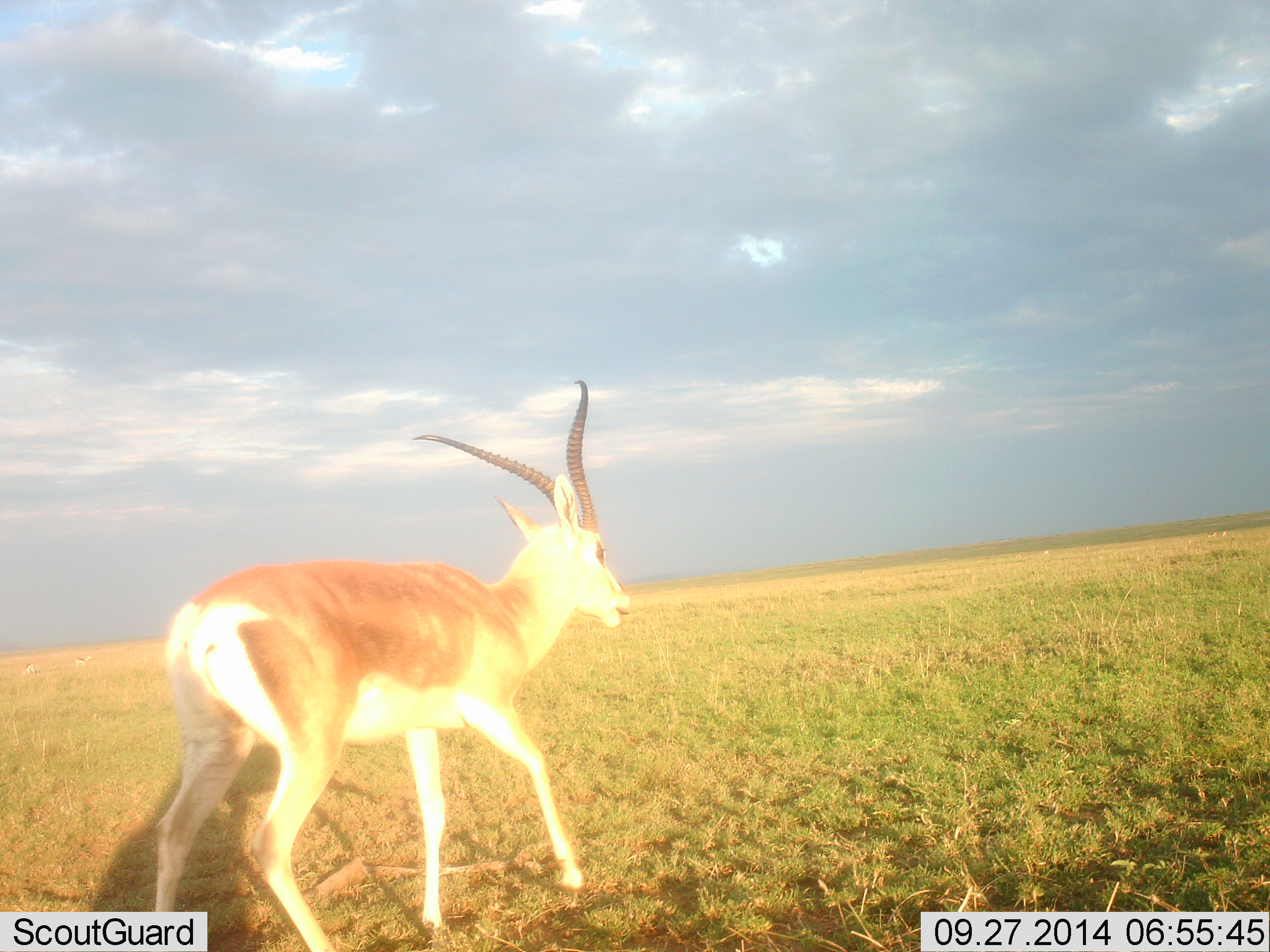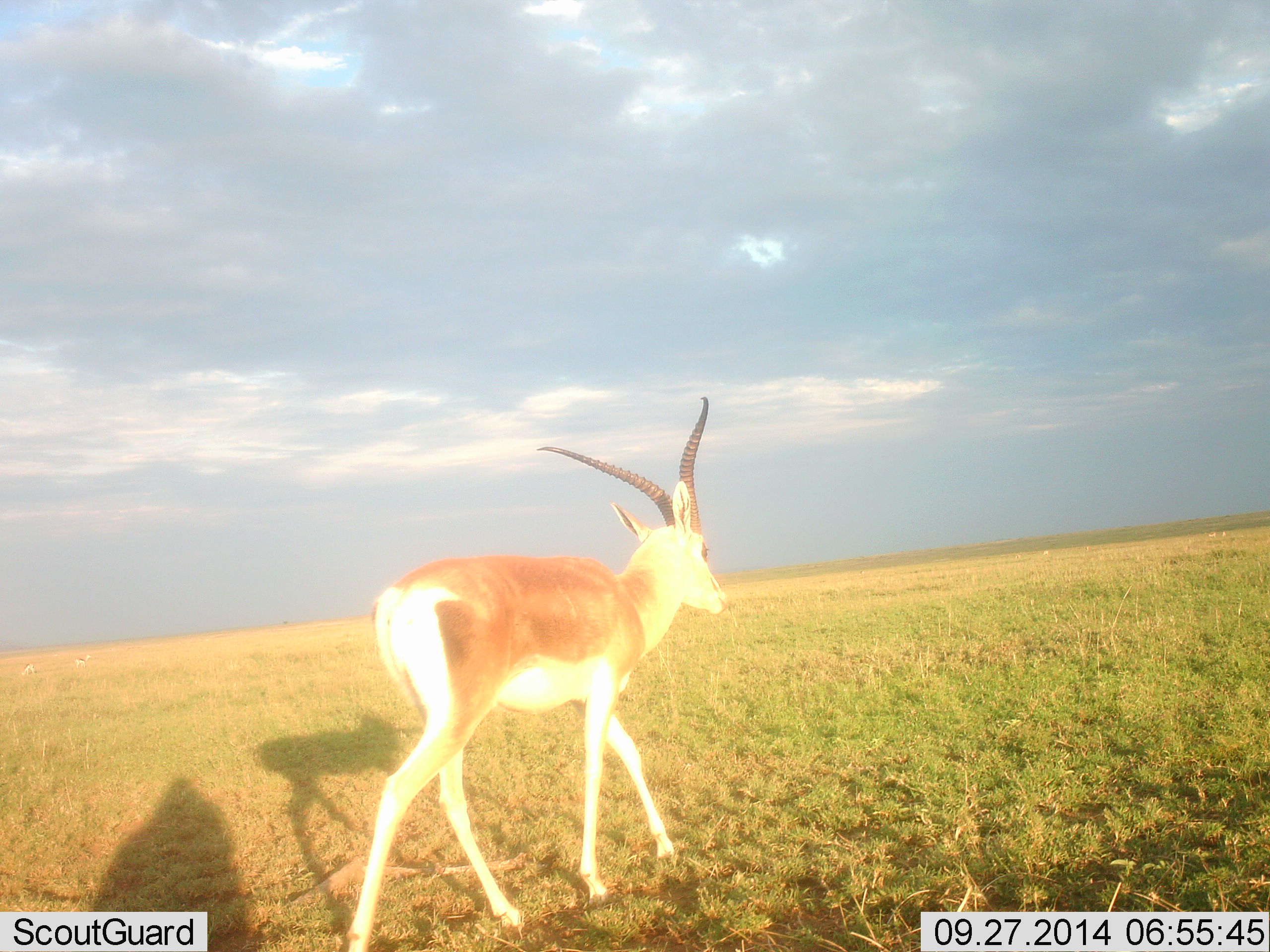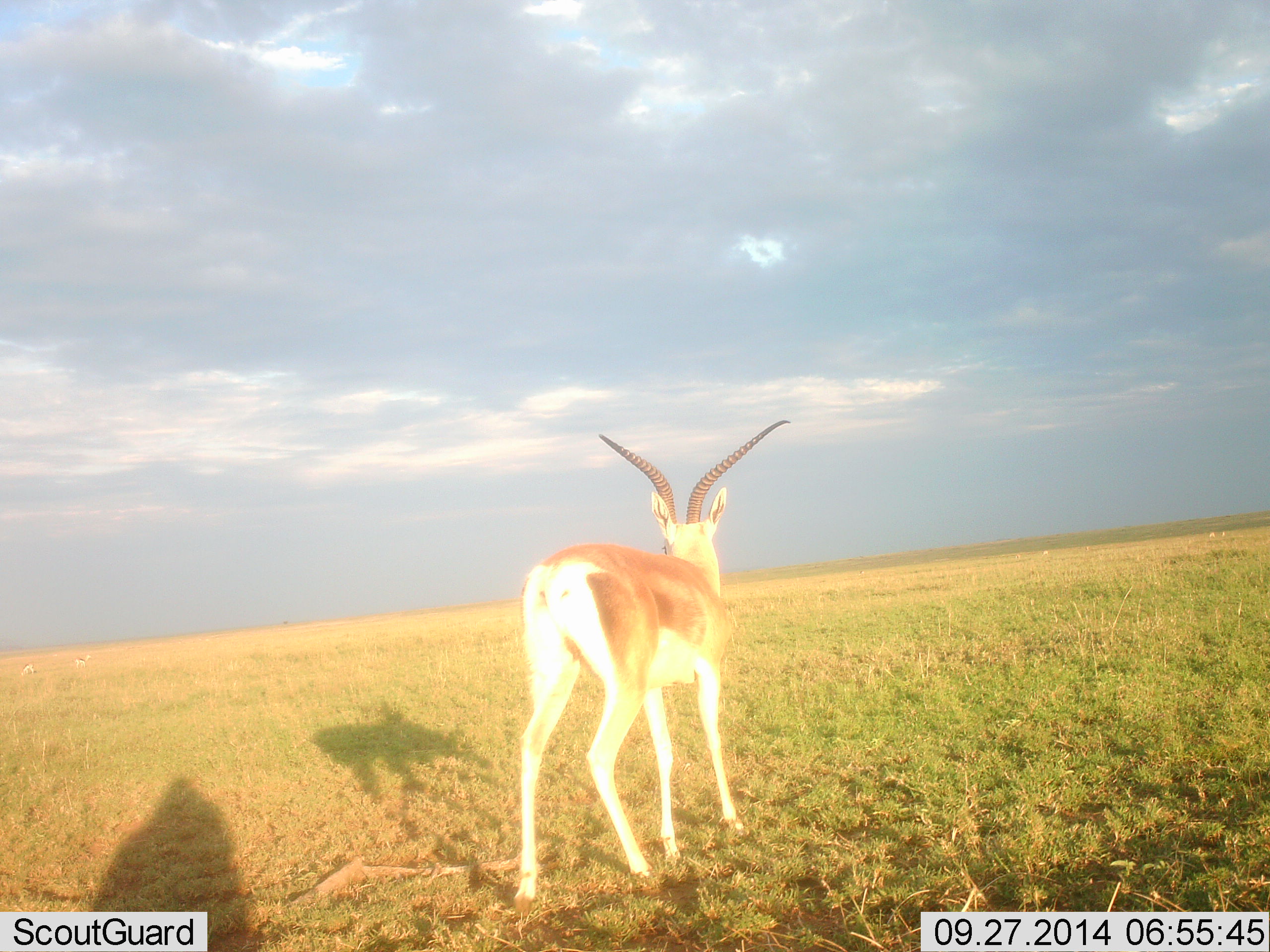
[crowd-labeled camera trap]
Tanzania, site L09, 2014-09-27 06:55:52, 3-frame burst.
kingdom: Animalia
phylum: Chordata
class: Mammalia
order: Artiodactyla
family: Bovidae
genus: Nanger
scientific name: Nanger granti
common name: grant's gazelle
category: gazellegrants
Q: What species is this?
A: Gazellegrants (grant's gazelle) (Nanger granti).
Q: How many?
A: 1.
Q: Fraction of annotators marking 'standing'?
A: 0%.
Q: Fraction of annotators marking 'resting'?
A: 0%.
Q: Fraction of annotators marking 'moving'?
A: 100%.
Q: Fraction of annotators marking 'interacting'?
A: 10%.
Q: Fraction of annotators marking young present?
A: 0%.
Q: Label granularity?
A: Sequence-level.